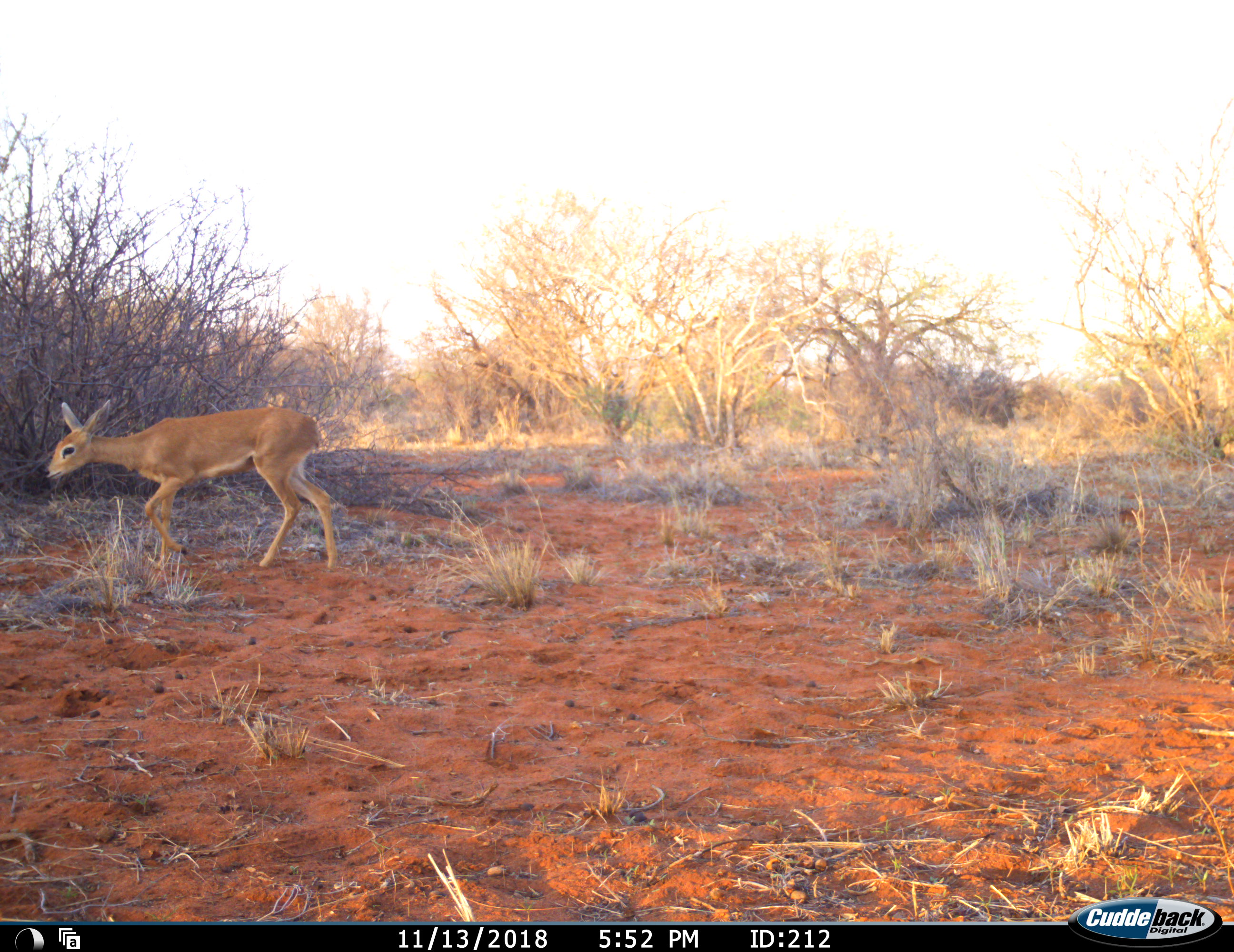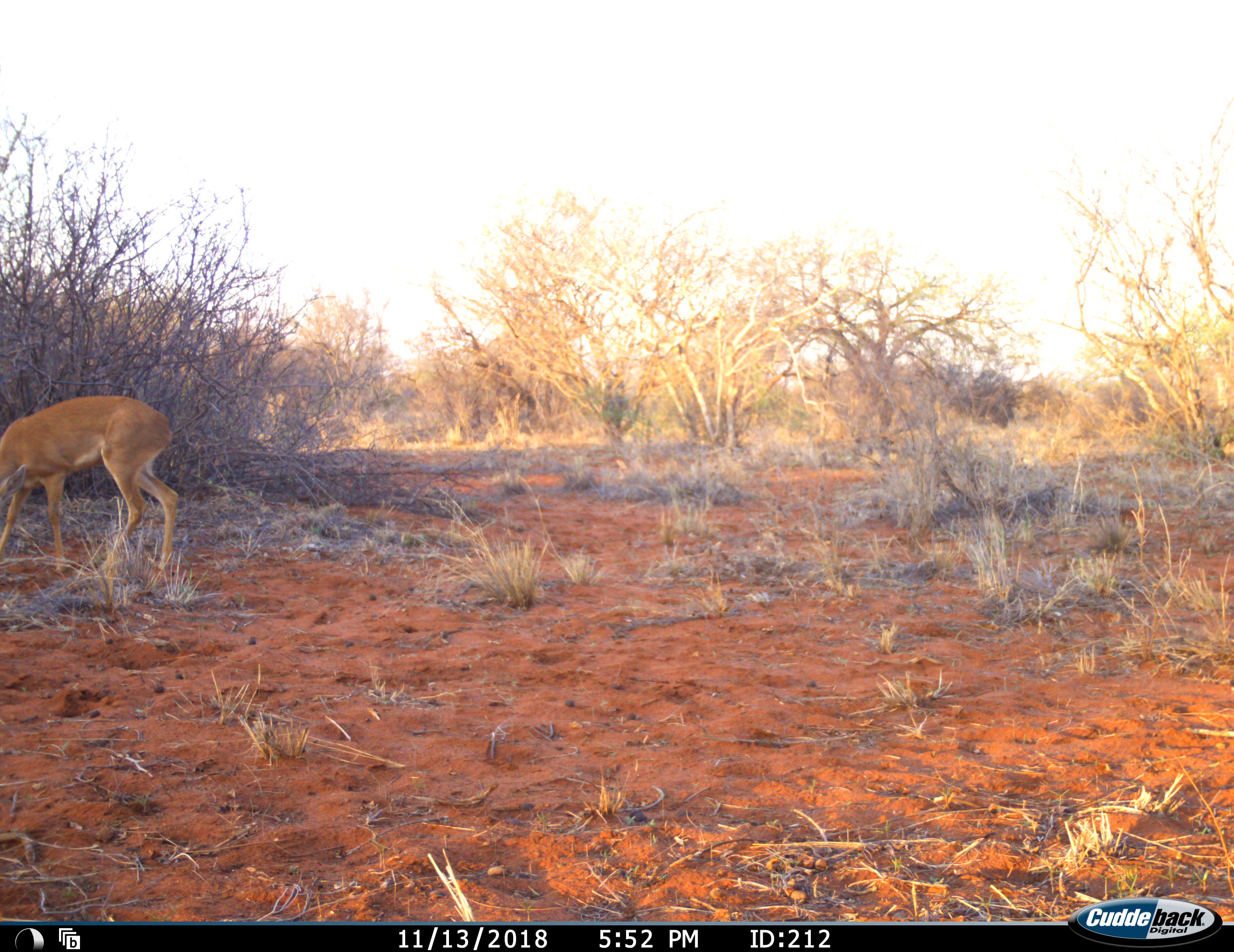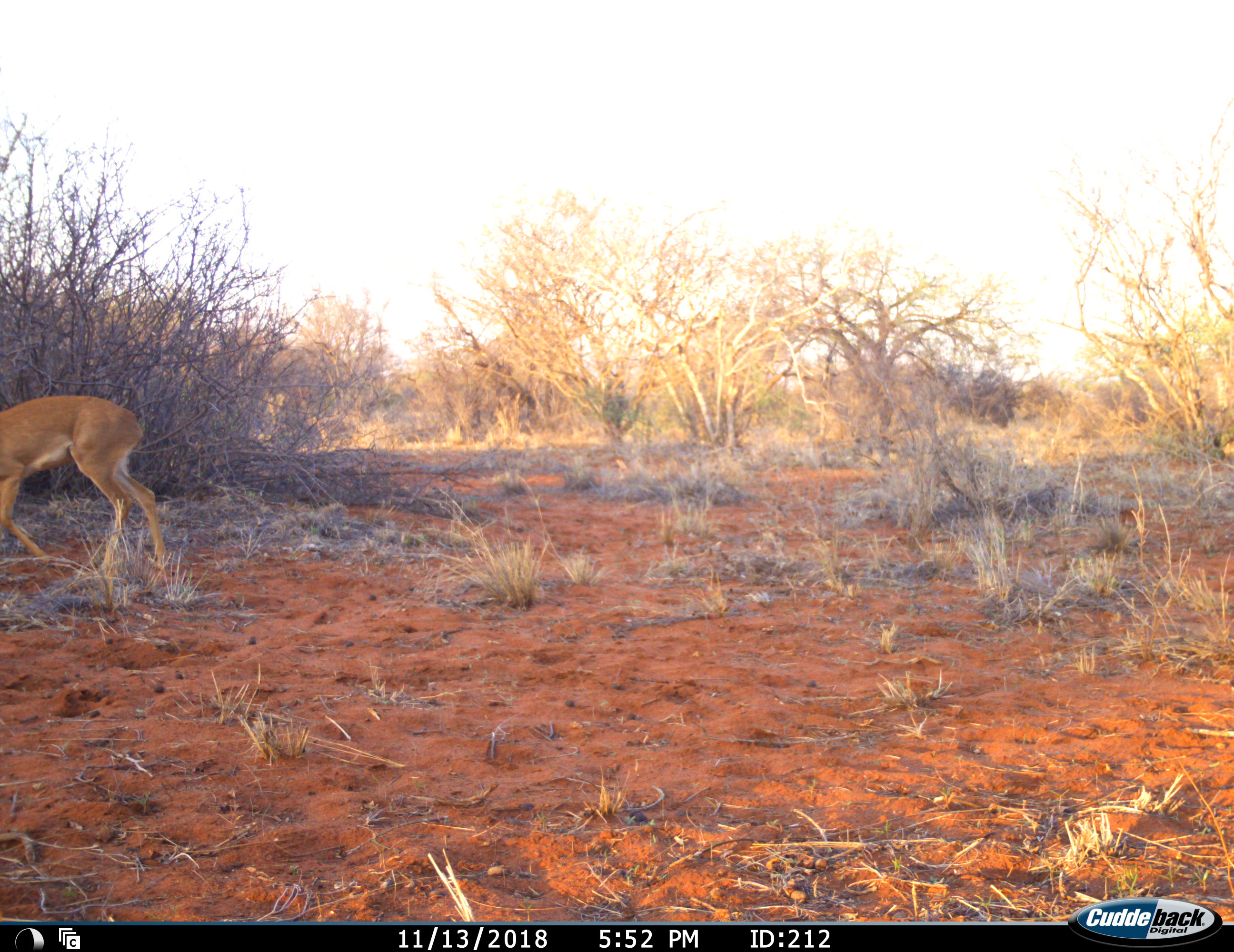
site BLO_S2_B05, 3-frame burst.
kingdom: Animalia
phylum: Chordata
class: Mammalia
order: Artiodactyla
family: Bovidae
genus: Raphicerus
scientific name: Raphicerus campestris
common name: steenbok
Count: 1.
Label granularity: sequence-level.